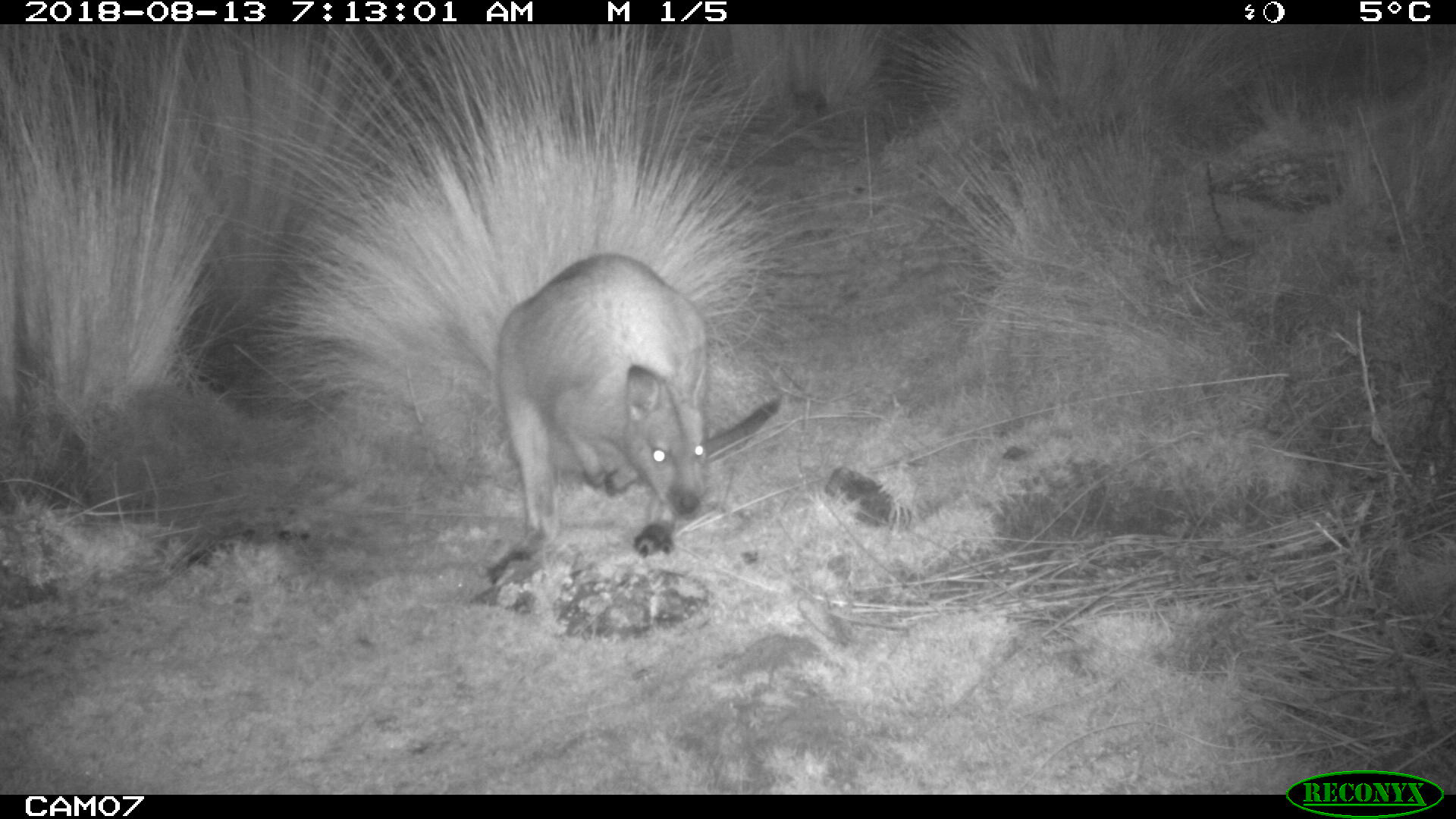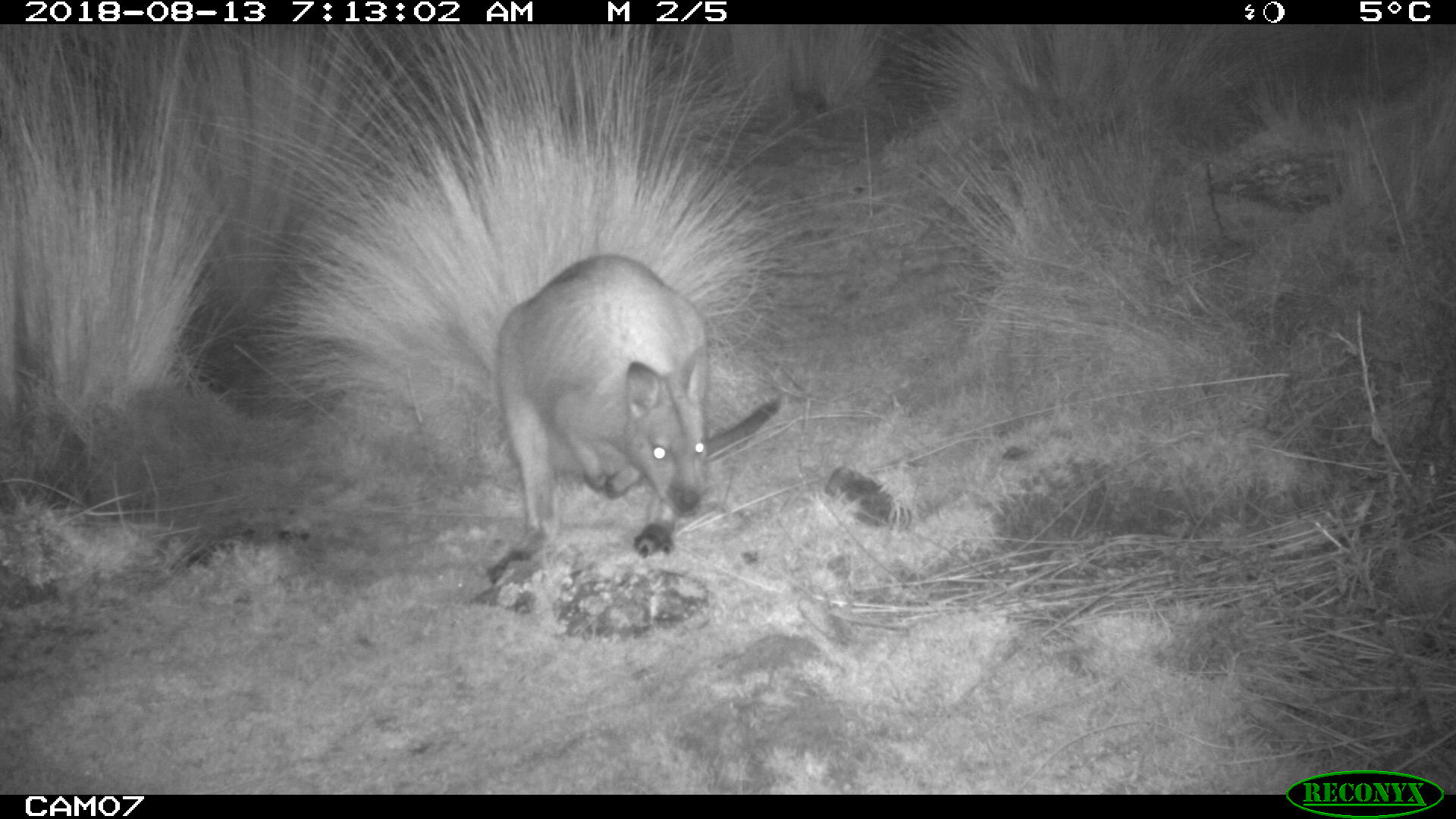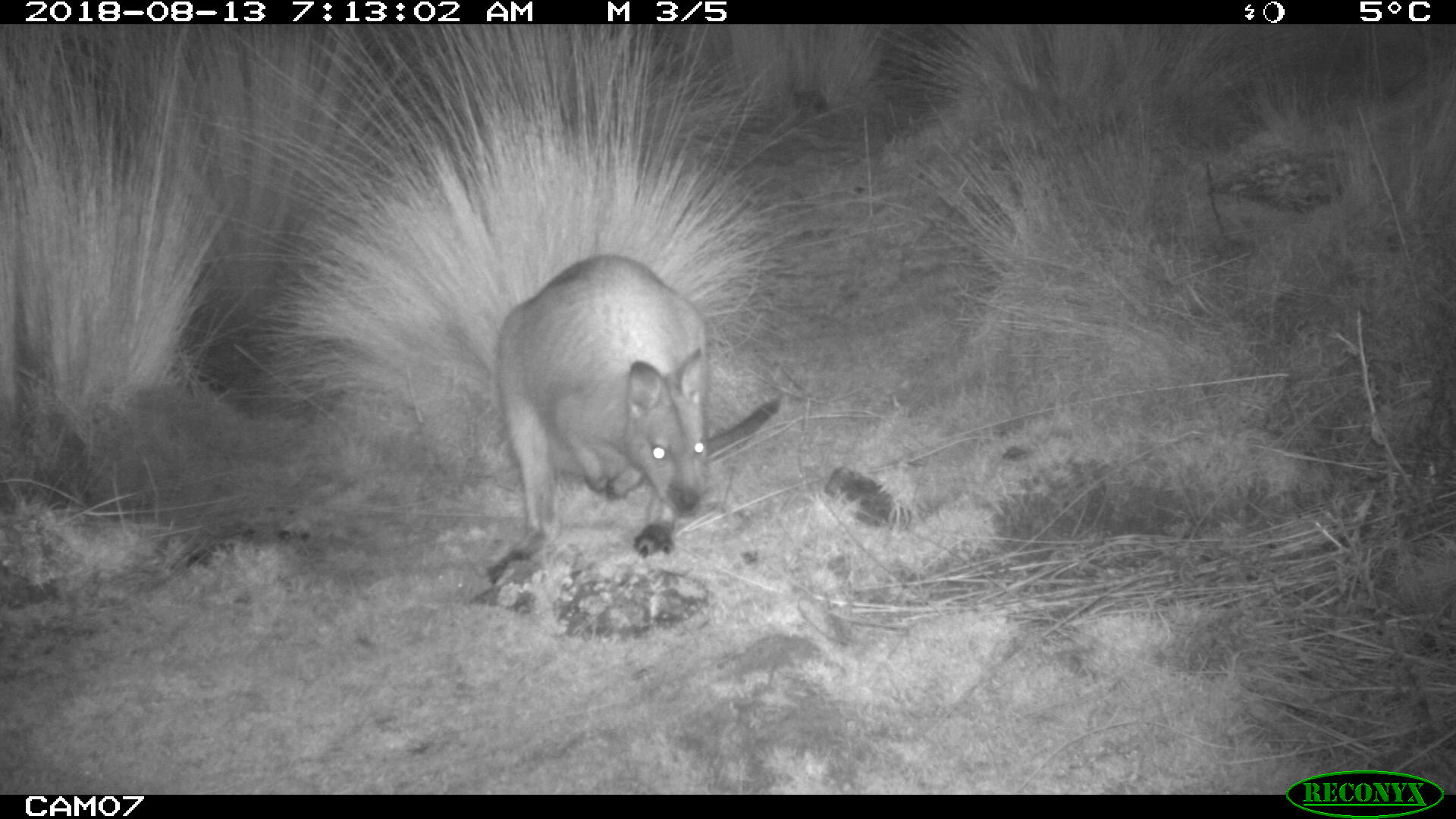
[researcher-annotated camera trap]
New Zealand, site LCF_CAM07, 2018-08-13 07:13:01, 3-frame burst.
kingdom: Animalia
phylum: Chordata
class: Mammalia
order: Diprotodontia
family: Macropodidae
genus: Notamacropus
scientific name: Notamacropus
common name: wallaby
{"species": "wallaby (Notamacropus)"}